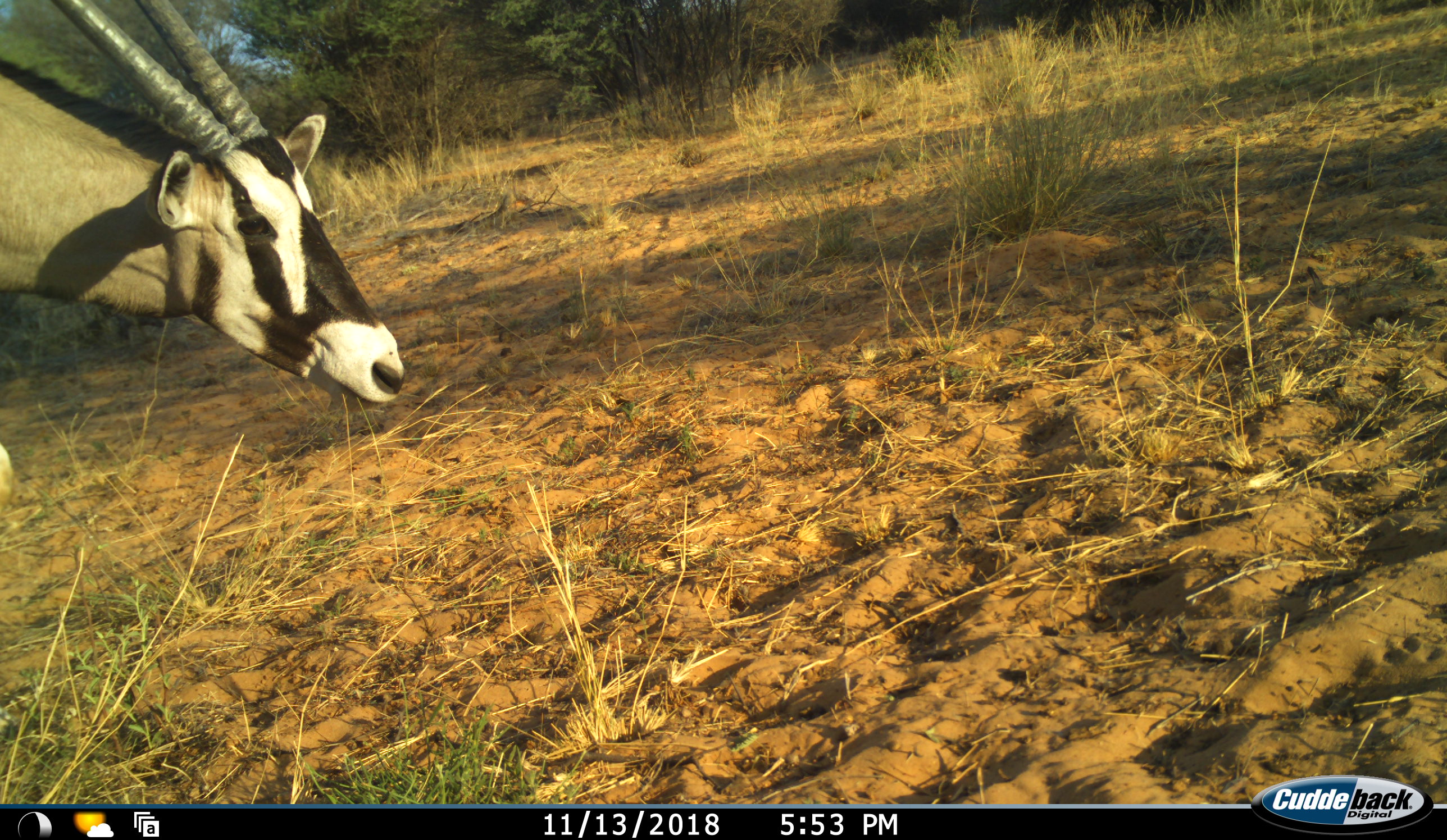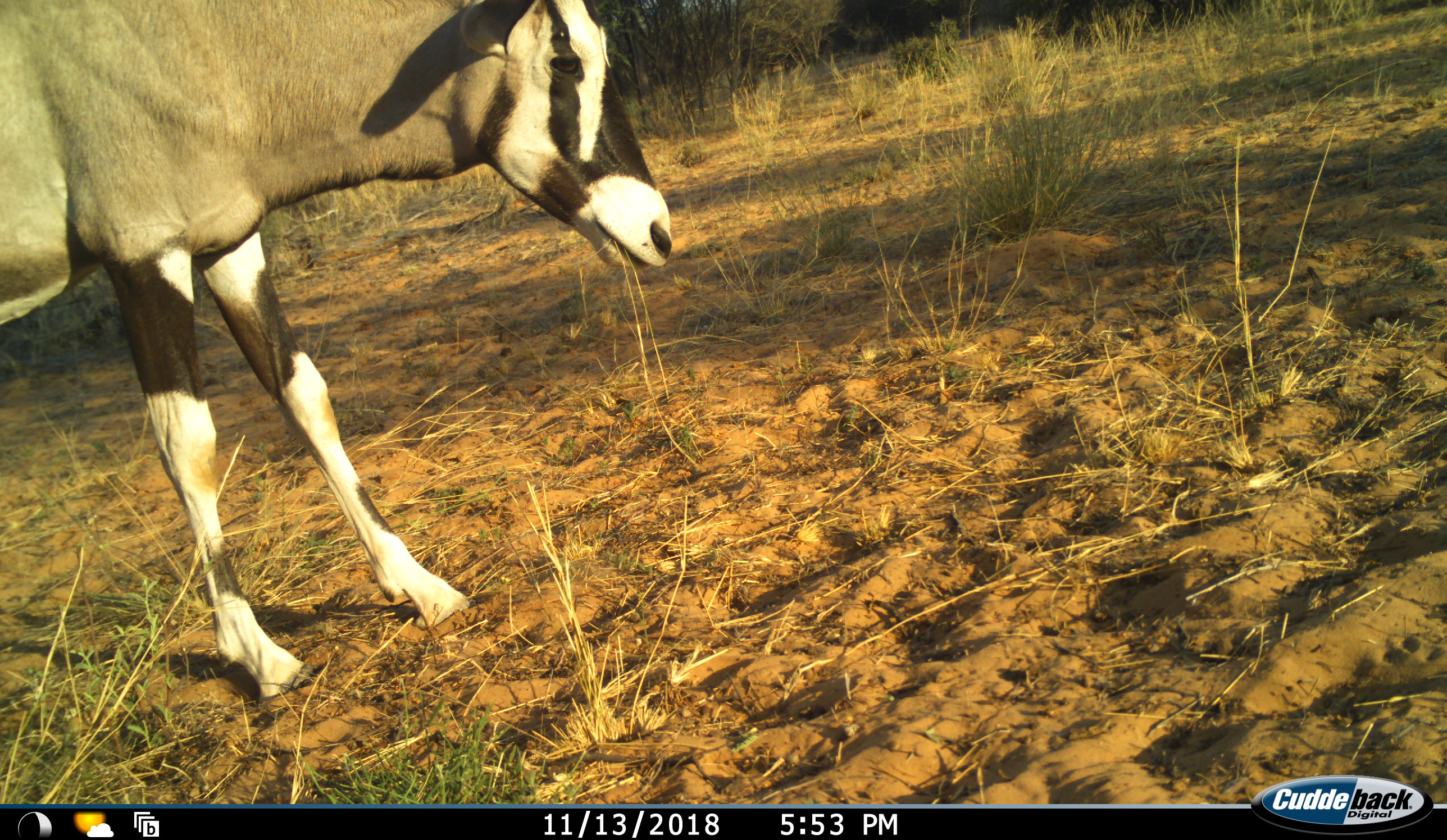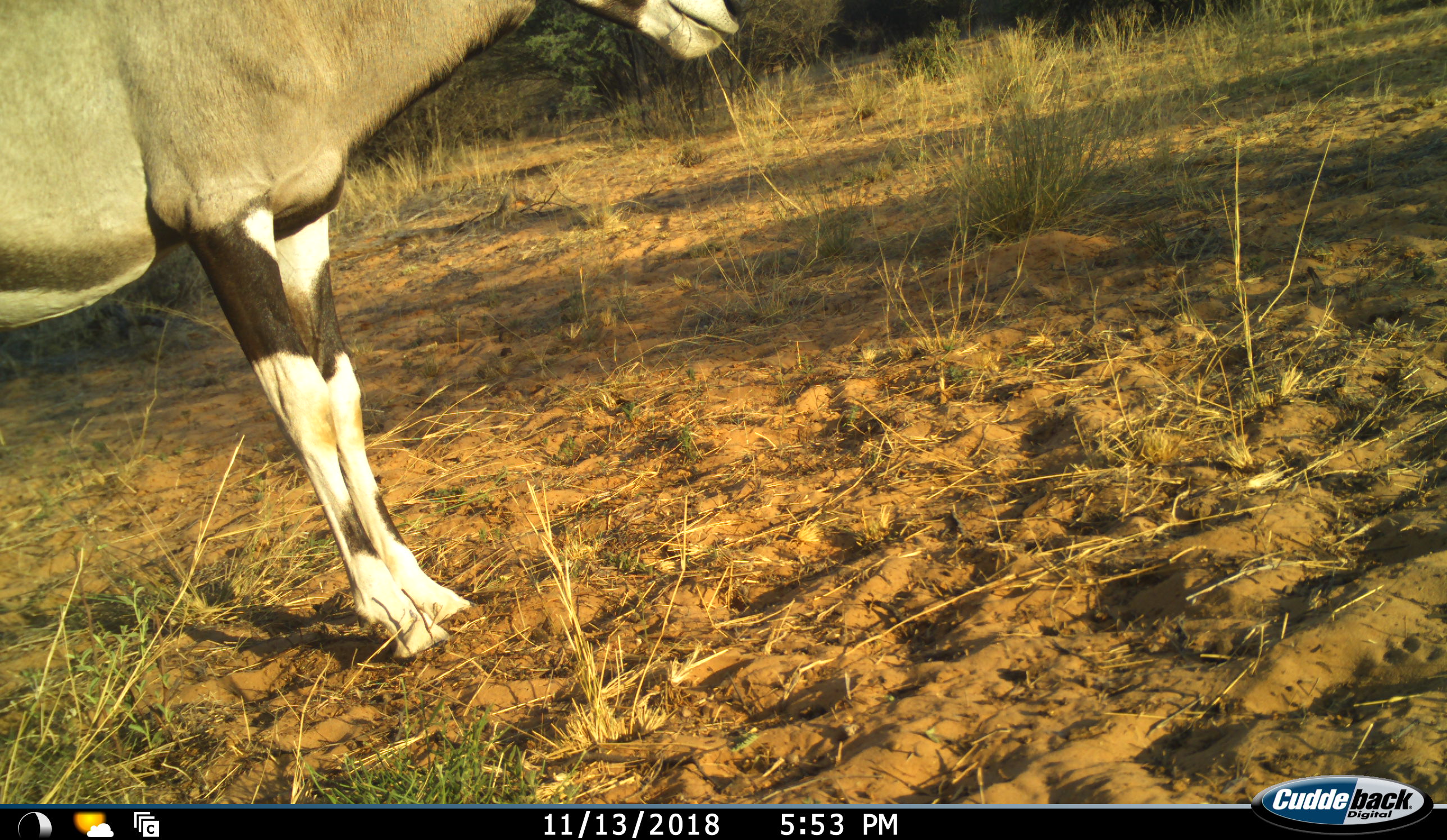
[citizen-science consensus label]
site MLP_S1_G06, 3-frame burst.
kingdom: Animalia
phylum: Chordata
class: Mammalia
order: Artiodactyla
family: Bovidae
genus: Oryx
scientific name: Oryx gazella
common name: gemsbok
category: oryx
Oryx (gemsbok) (Oryx gazella), count 1. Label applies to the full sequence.